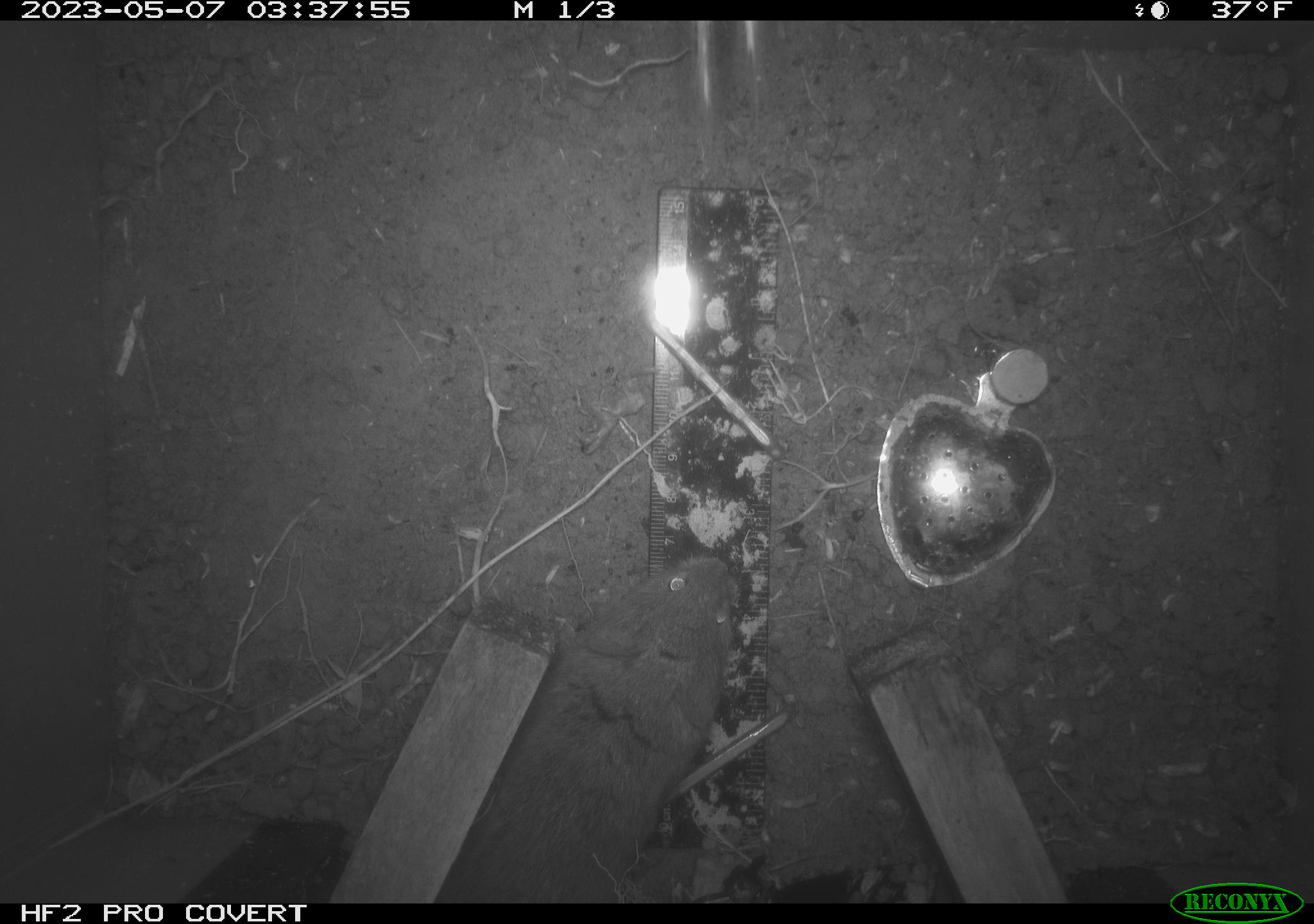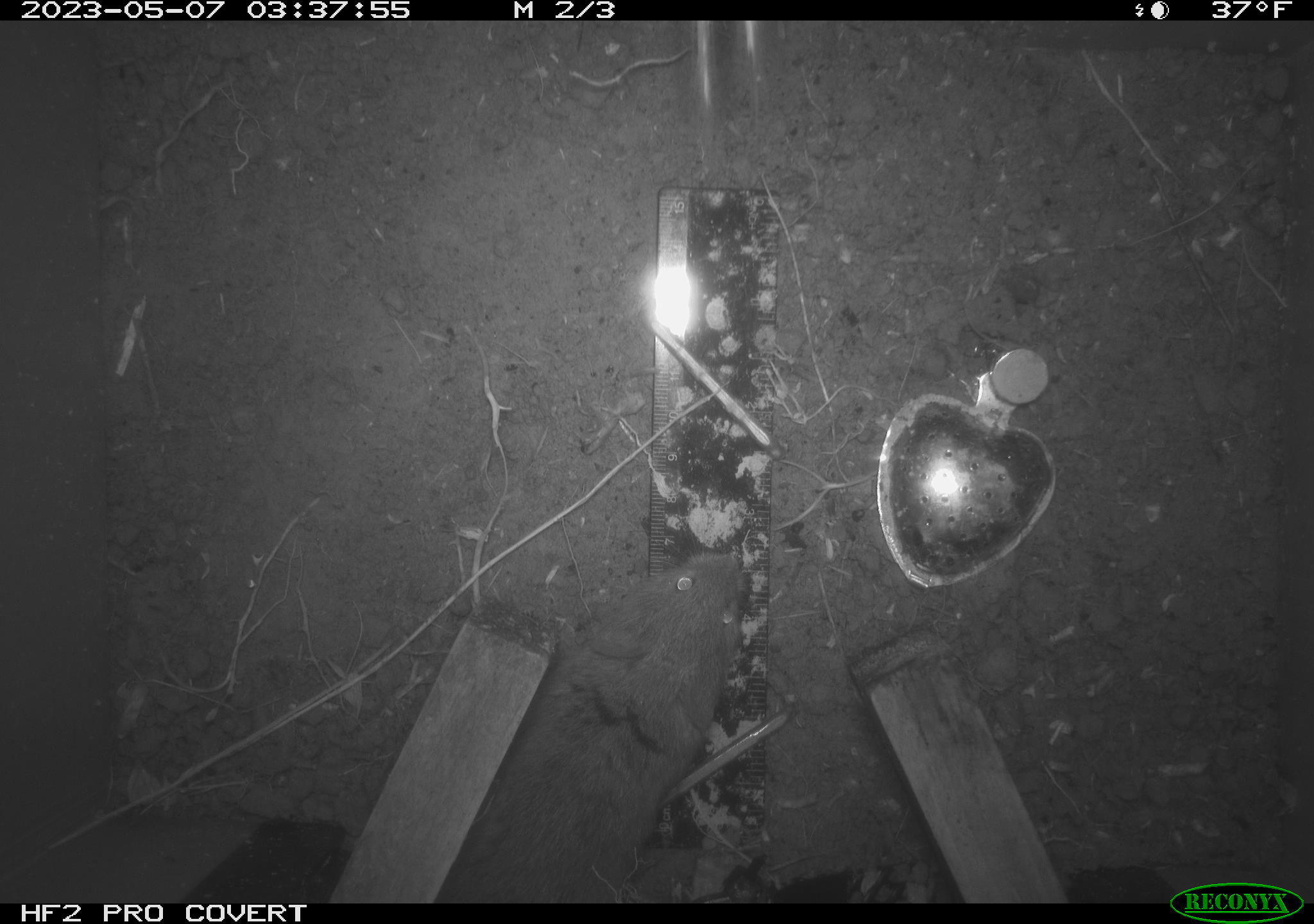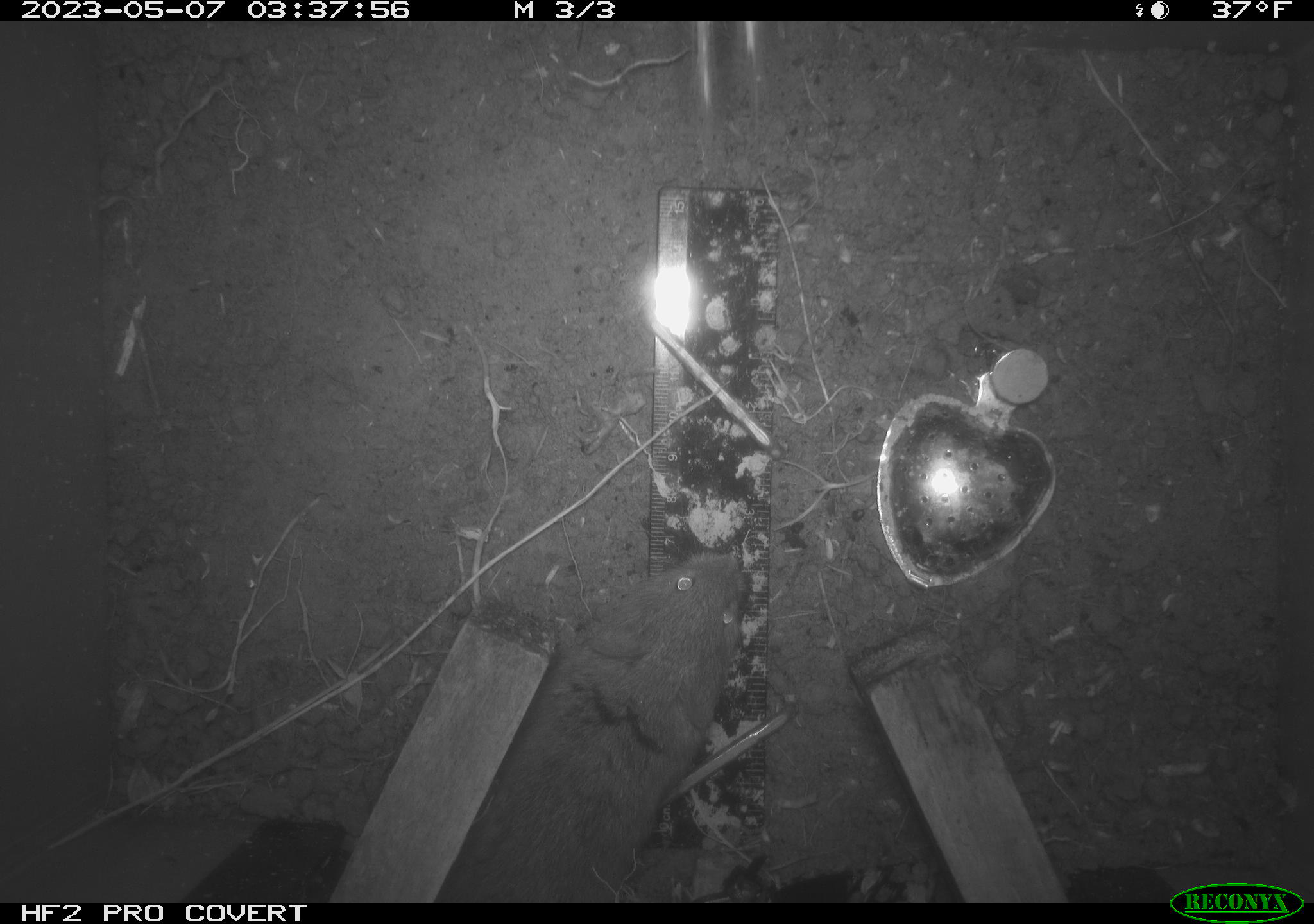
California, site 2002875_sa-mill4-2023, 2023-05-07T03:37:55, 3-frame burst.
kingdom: Animalia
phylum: Chordata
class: Mammalia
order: Rodentia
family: Cricetidae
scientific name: Arvicolinae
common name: voles, lemmings, and muskrats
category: arvicolinae subfamily